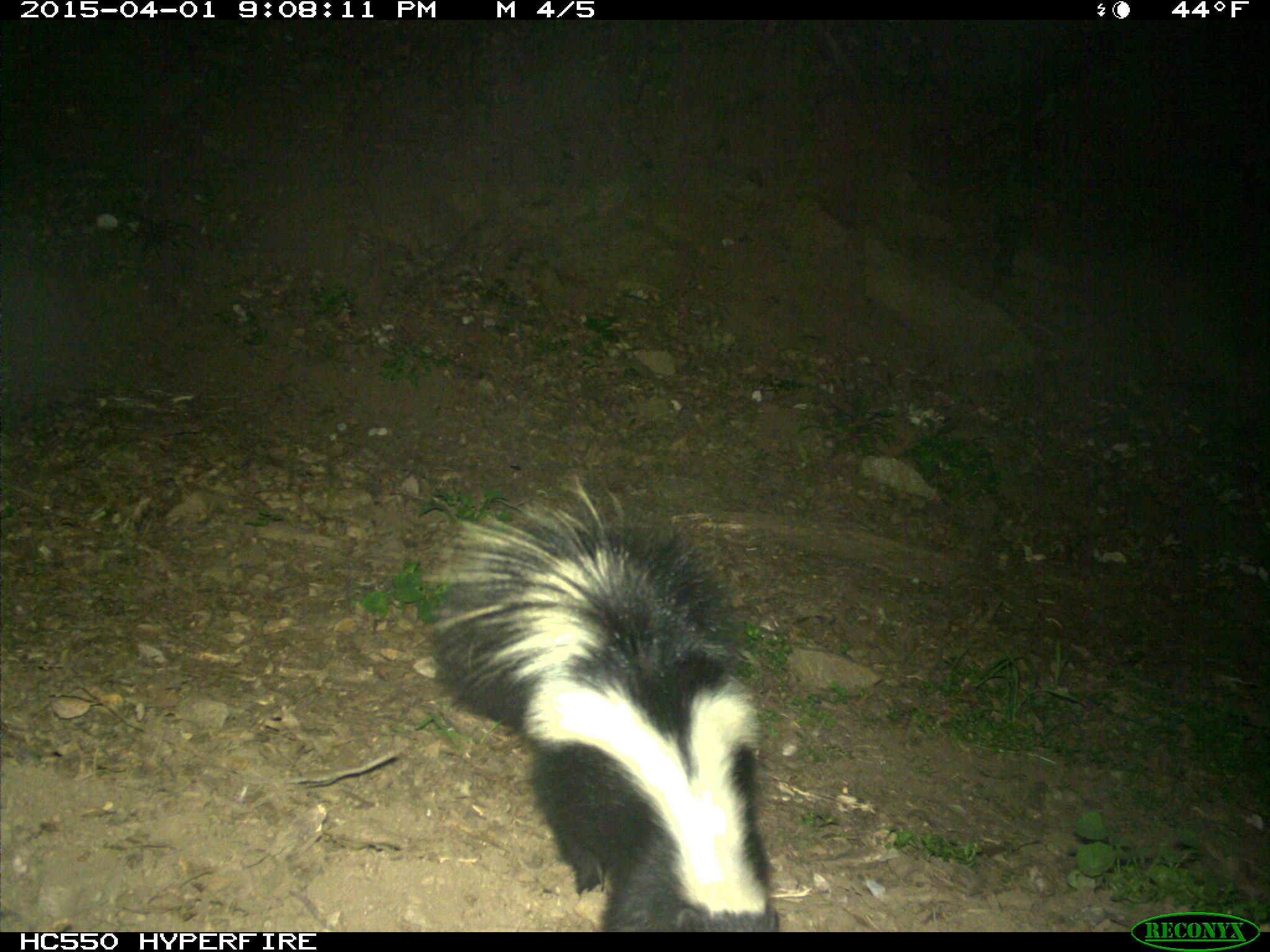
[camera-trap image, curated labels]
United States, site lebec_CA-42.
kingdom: Animalia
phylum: Chordata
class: Mammalia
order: Carnivora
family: Mephitidae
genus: Mephitis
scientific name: Mephitis mephitis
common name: striped skunk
Mephitis mephitis (striped skunk).